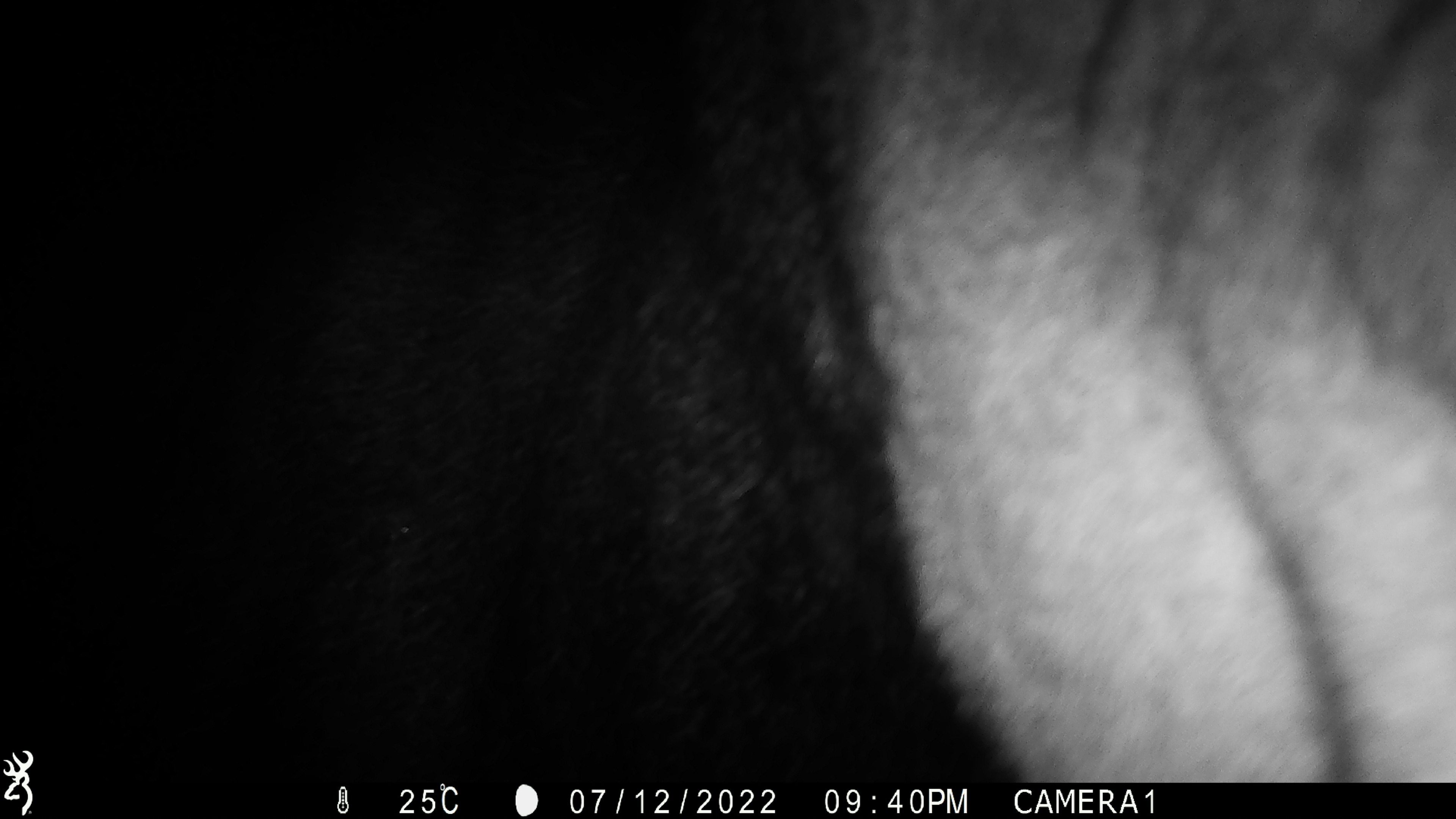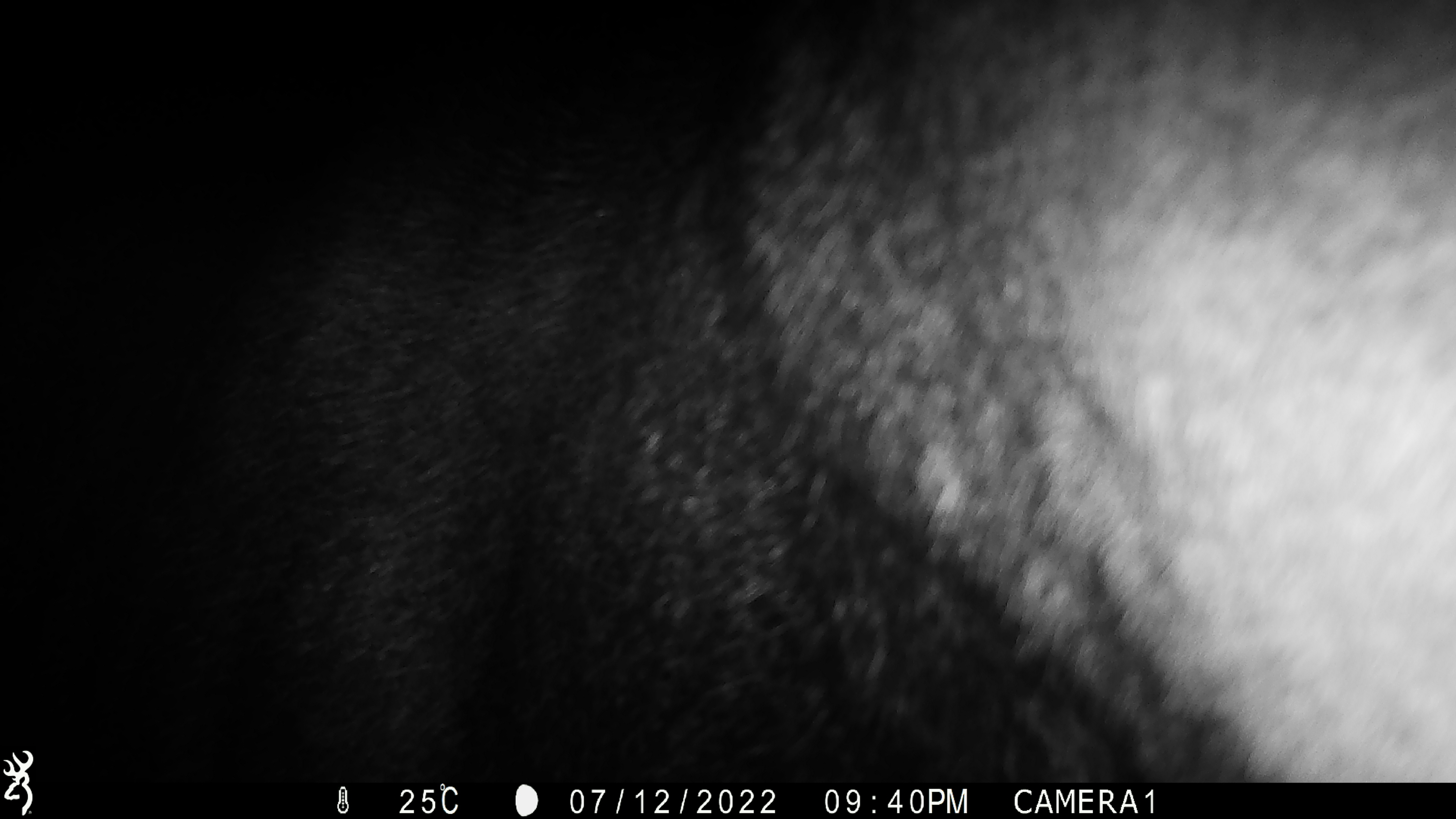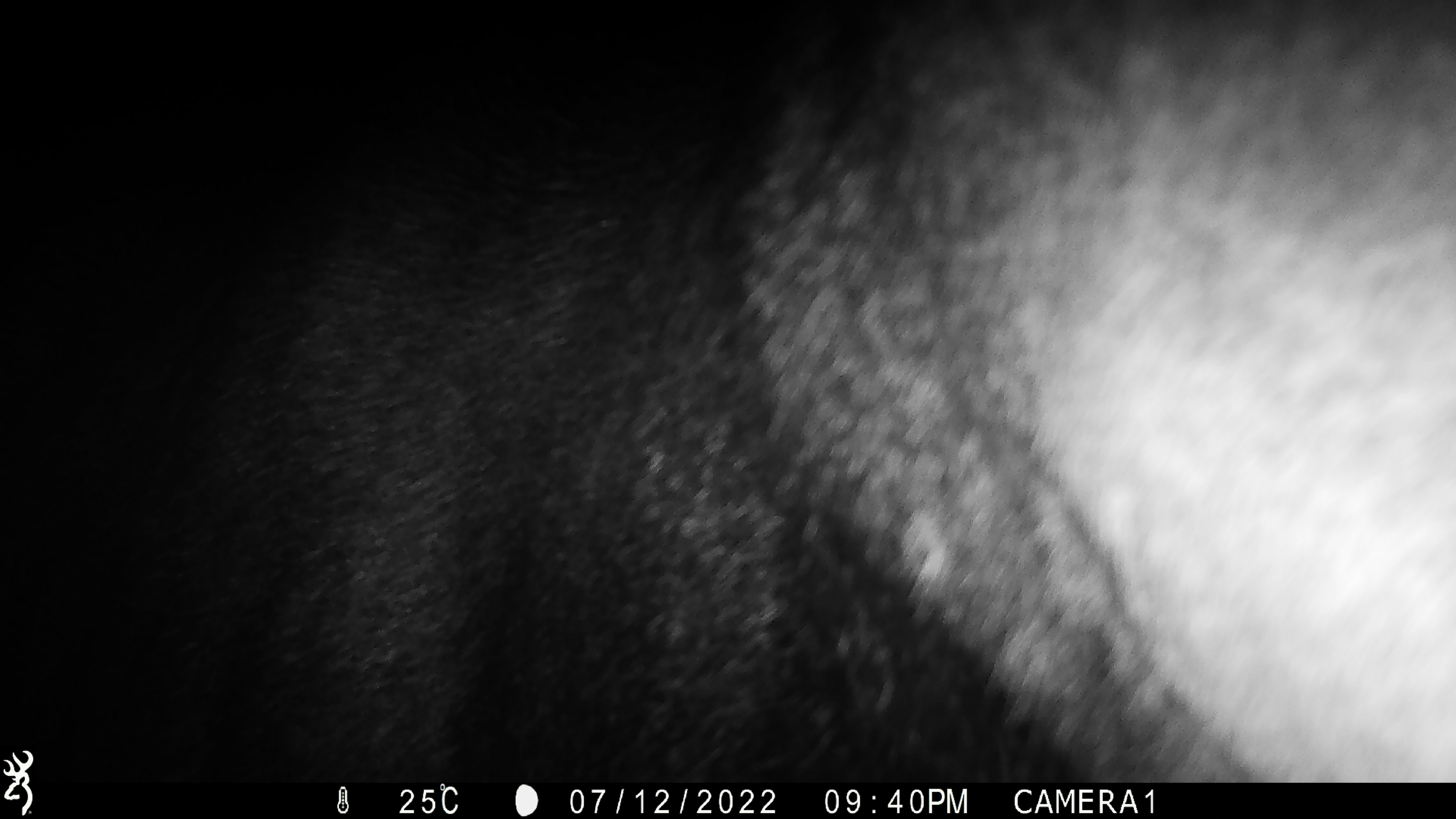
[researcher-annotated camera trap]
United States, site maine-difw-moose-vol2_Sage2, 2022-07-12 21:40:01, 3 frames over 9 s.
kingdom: Animalia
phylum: Chordata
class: Mammalia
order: Artiodactyla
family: Cervidae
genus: Alces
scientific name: Alces alces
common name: moose